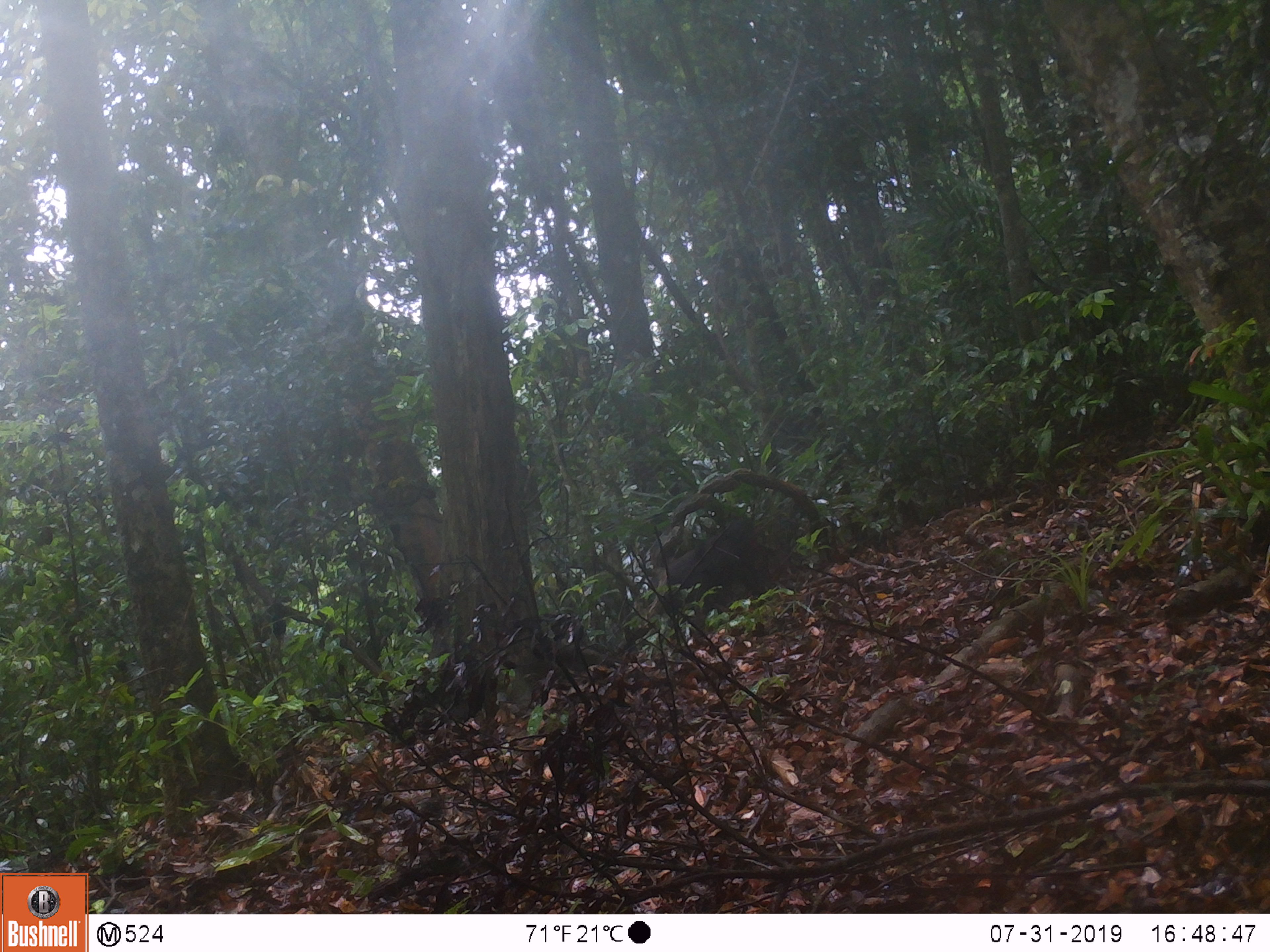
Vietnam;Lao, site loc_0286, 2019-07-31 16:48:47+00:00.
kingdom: Animalia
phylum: Chordata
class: Mammalia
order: Primates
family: Cercopithecidae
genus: Macaca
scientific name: Macaca arctoides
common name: stump-tailed macaque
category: stump tailed macaque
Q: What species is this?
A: Stump tailed macaque (stump-tailed macaque) (Macaca arctoides).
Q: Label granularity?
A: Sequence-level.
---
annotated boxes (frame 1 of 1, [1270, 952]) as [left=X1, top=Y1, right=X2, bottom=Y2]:
stump tailed macaque: [left=664, top=517, right=768, bottom=626]